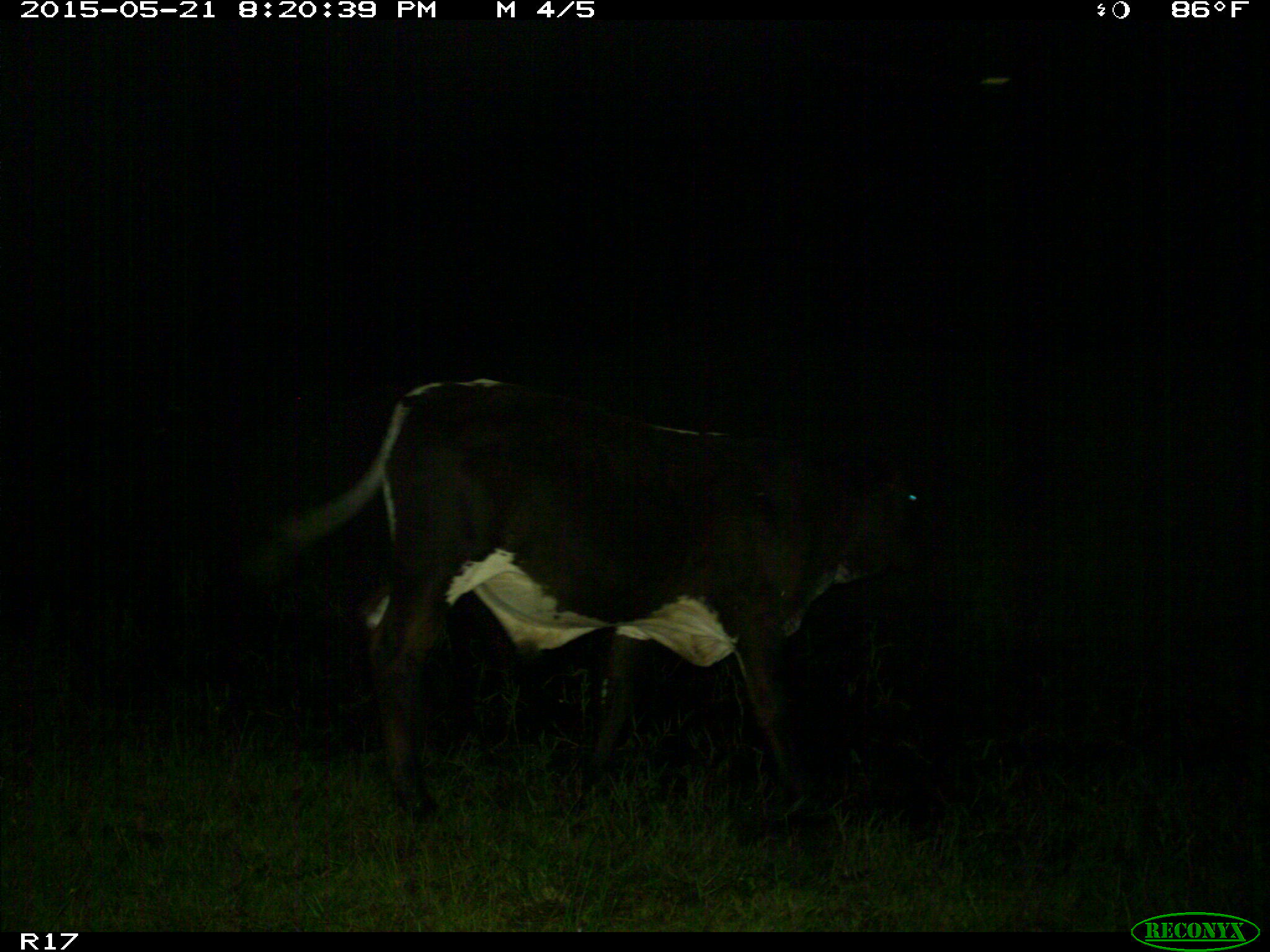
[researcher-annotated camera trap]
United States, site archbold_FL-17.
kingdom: Animalia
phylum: Chordata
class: Mammalia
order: Artiodactyla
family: Bovidae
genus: Bos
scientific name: Bos taurus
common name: domestic cow